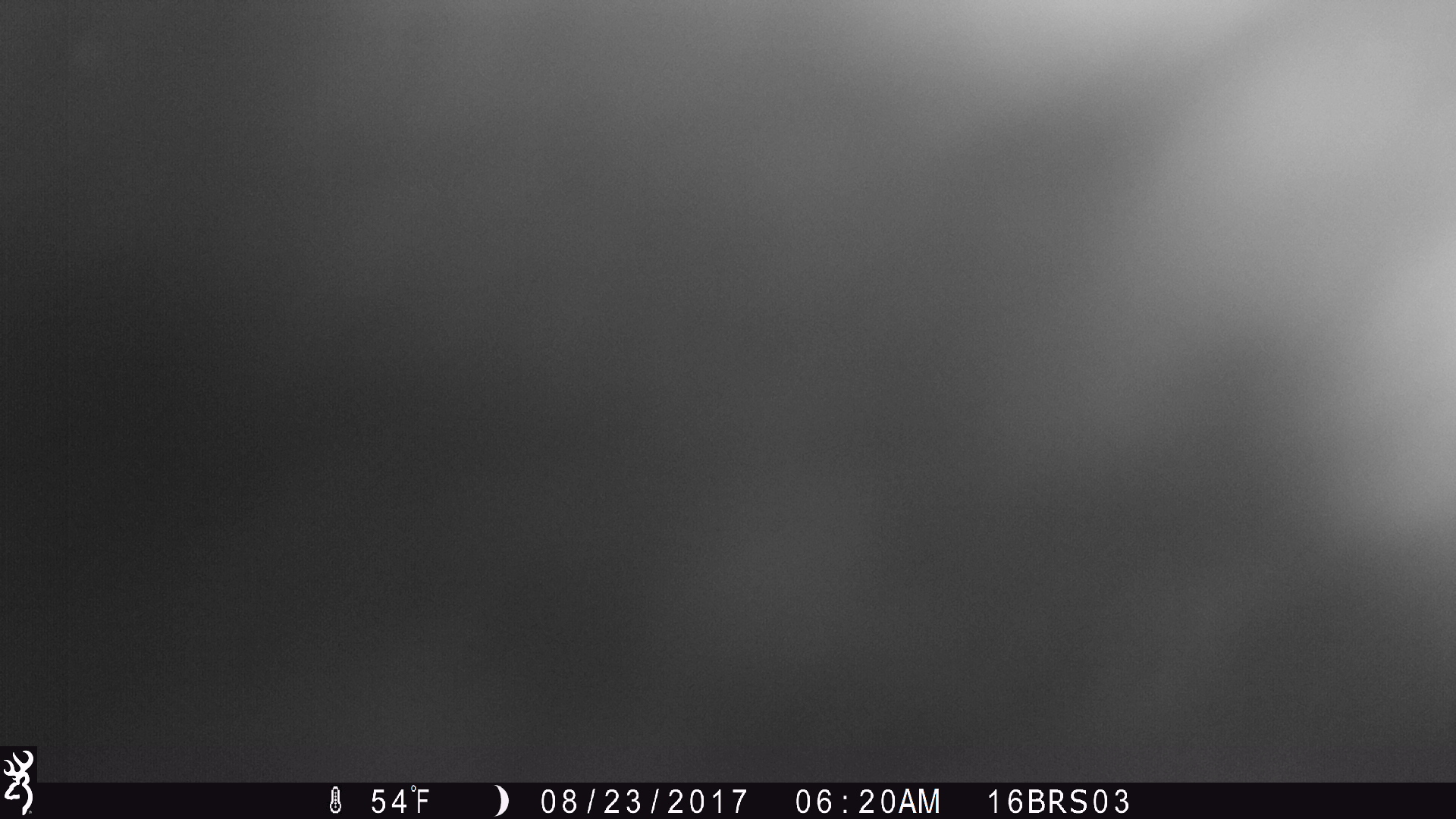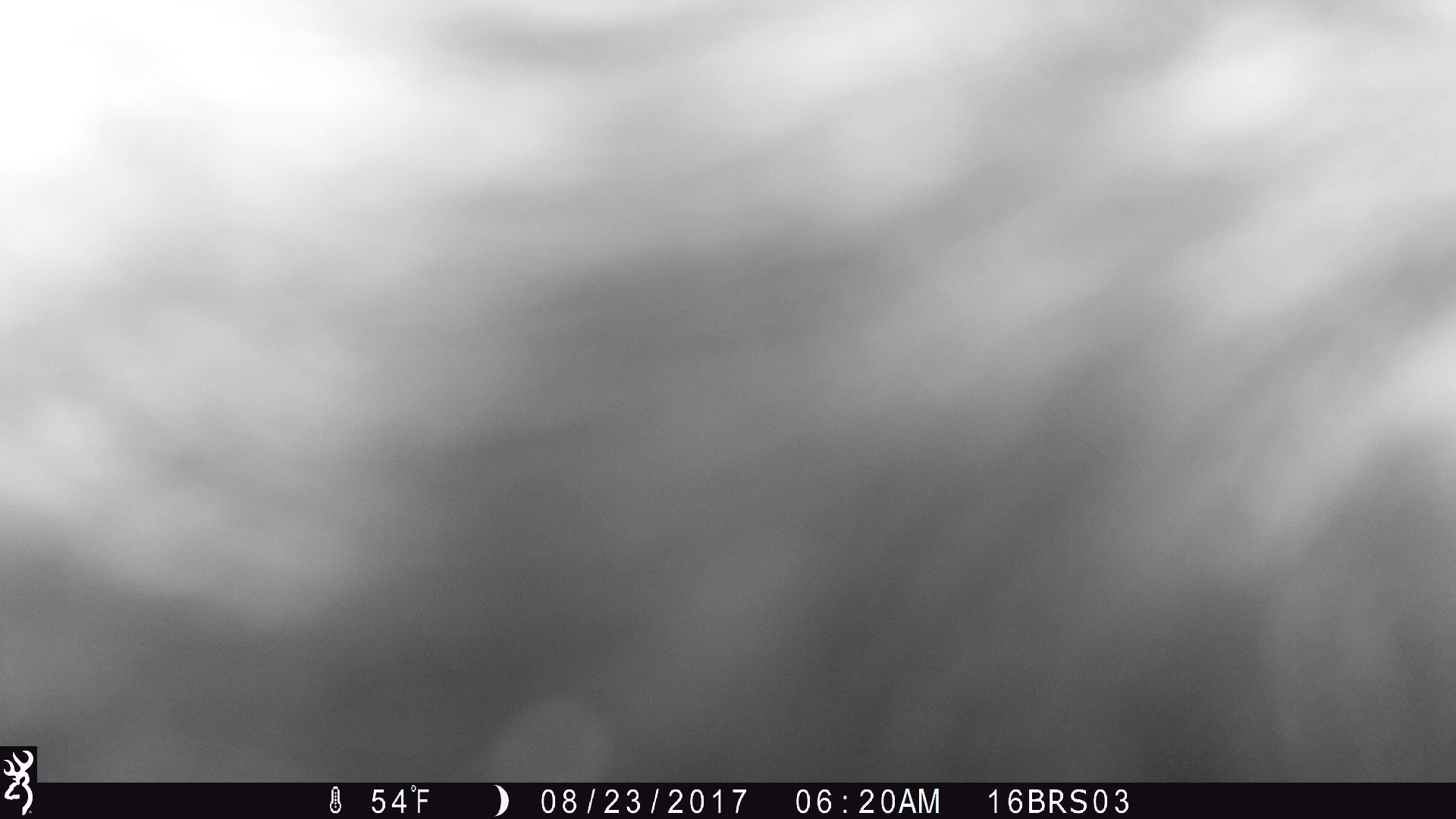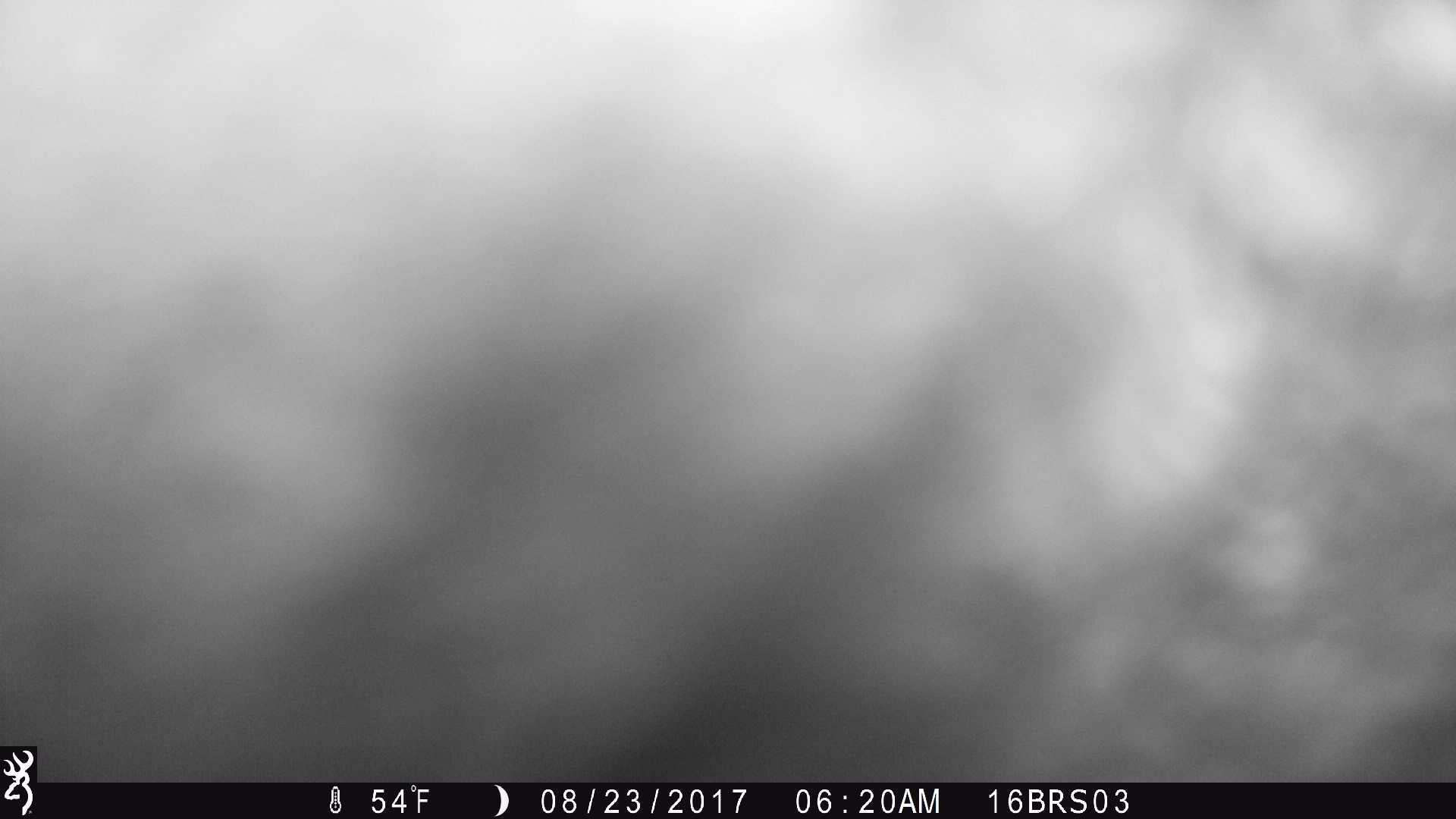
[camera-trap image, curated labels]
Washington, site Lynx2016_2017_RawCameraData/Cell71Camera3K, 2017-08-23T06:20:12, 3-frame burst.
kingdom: Animalia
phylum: Chordata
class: Mammalia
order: Artiodactyla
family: Bovidae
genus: Bos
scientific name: Bos taurus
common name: domestic cattle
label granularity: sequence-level